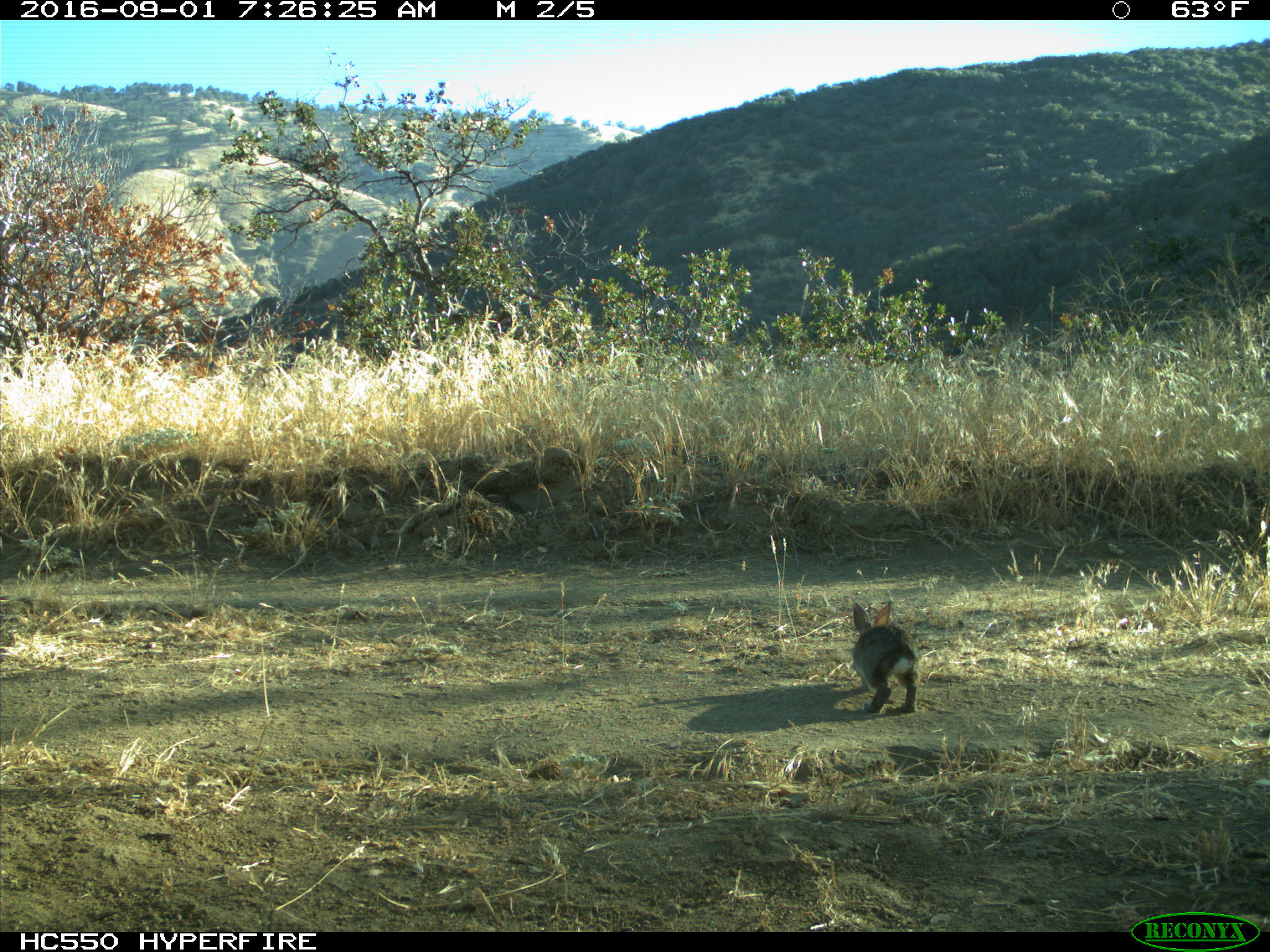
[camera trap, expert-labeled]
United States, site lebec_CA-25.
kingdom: Animalia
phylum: Chordata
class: Mammalia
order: Lagomorpha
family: Leporidae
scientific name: Leporidae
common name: rabbits and hares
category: unidentified rabbit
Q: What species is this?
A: Unidentified rabbit (rabbits and hares) (Leporidae).